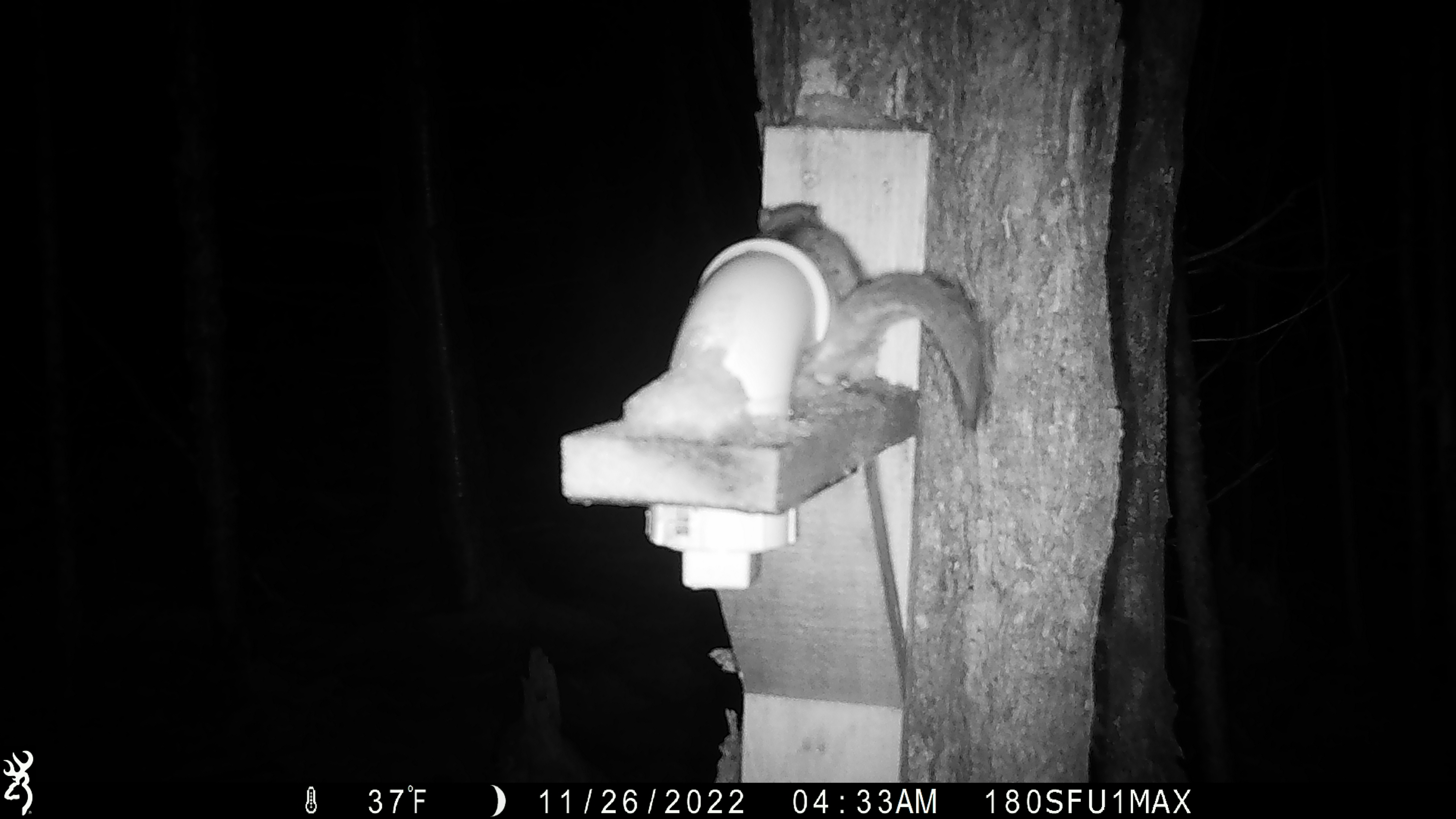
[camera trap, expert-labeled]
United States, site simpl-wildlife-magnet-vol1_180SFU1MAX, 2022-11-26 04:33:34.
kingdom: Animalia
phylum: Chordata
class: Mammalia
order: Rodentia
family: Sciuridae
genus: Glaucomys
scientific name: Glaucomys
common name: flying squirrel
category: flying squirrel sp.